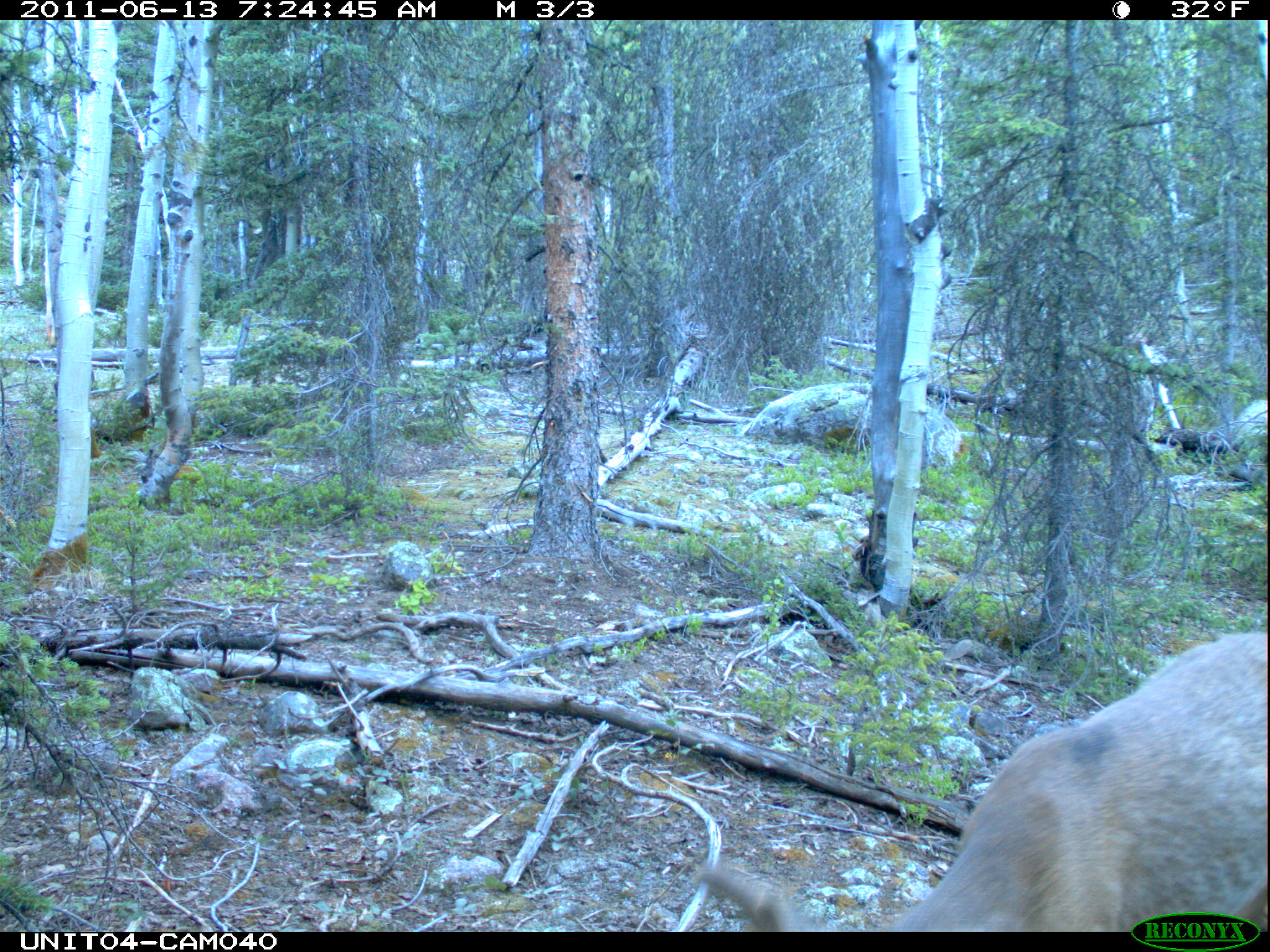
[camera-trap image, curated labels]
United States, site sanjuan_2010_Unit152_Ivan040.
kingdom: Animalia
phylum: Chordata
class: Mammalia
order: Artiodactyla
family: Cervidae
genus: Odocoileus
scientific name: Odocoileus hemionus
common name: mule deer